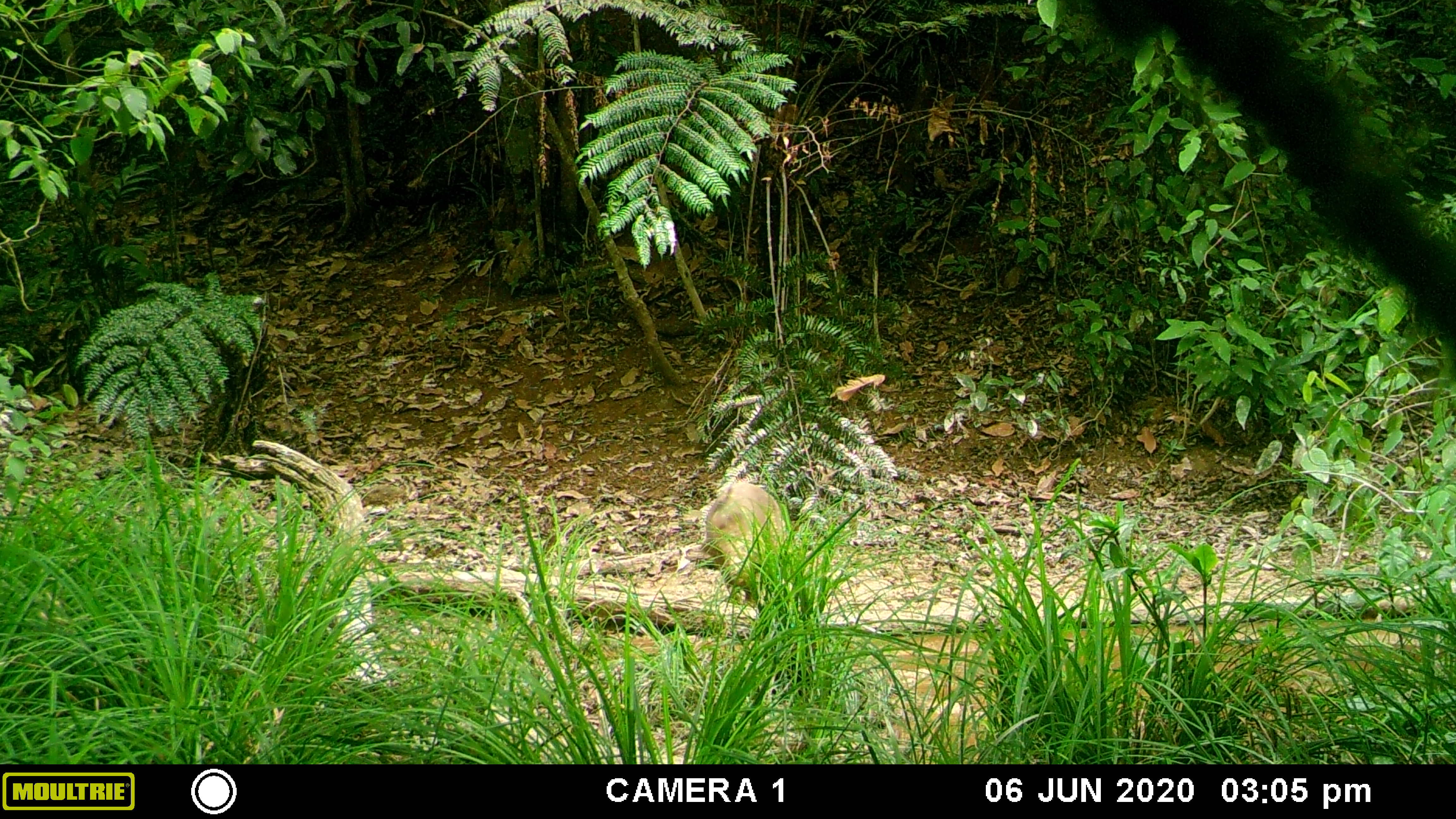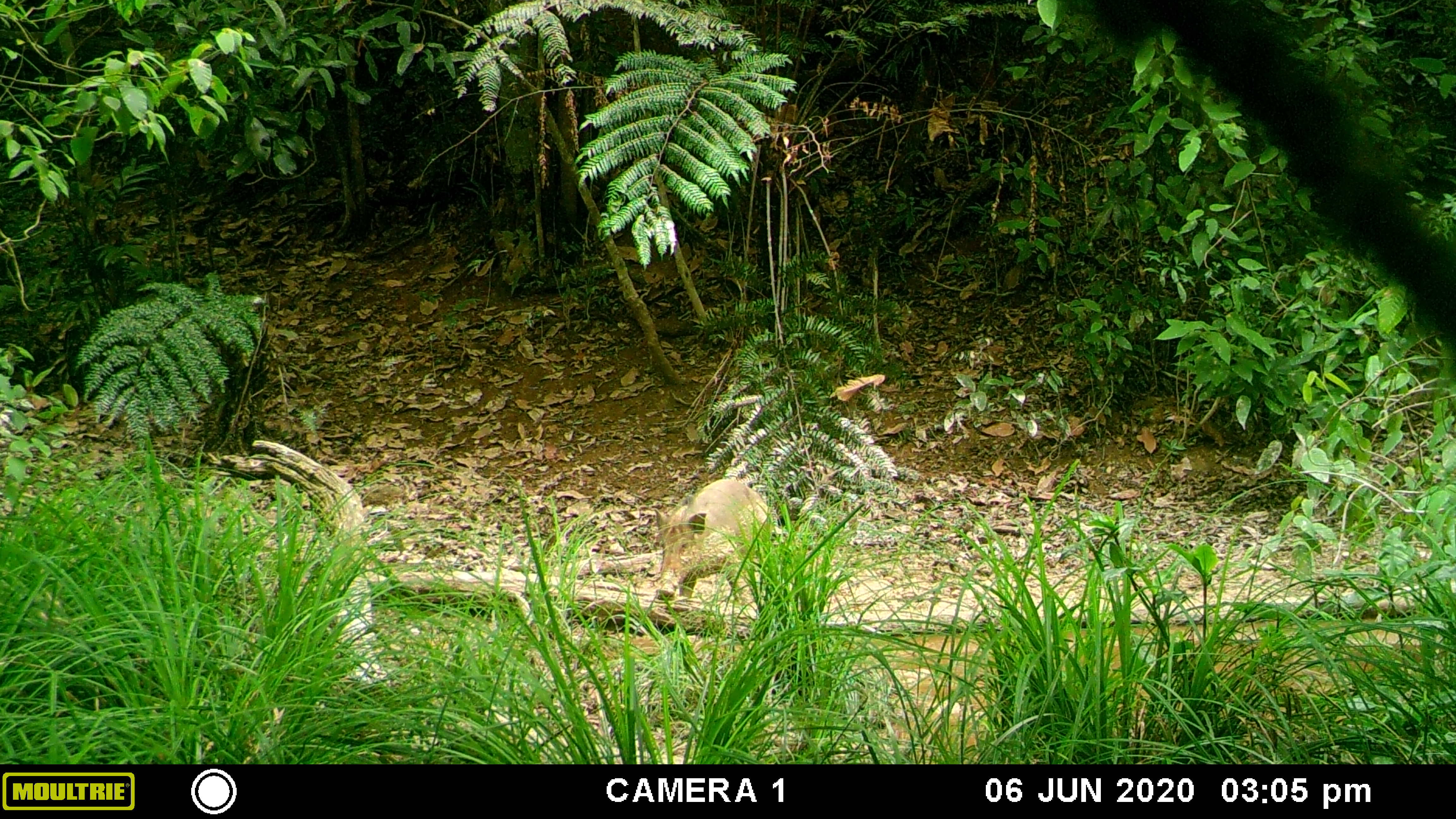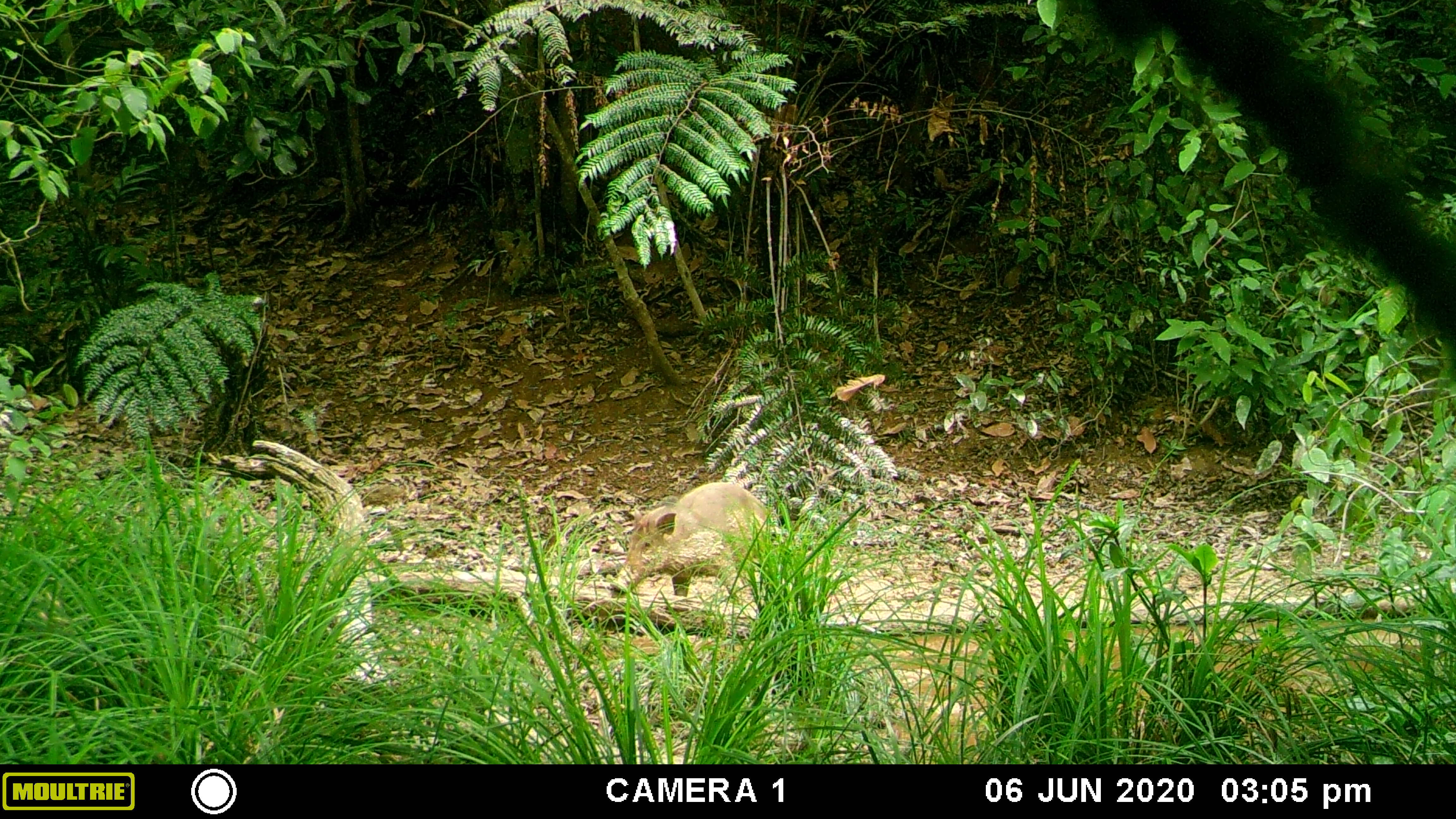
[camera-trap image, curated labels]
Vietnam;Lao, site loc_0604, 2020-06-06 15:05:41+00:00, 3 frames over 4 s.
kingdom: Animalia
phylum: Chordata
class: Mammalia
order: Artiodactyla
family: Suidae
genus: Sus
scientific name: Sus scrofa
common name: eurasian wild pig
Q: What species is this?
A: Eurasian wild pig (Sus scrofa).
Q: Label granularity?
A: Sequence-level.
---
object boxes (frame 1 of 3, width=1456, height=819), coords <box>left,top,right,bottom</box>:
eurasian wild pig: <box>698,478,794,605</box>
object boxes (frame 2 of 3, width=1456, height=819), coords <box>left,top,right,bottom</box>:
eurasian wild pig: <box>653,476,773,612</box>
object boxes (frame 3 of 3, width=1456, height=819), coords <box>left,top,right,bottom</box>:
eurasian wild pig: <box>607,479,776,604</box>